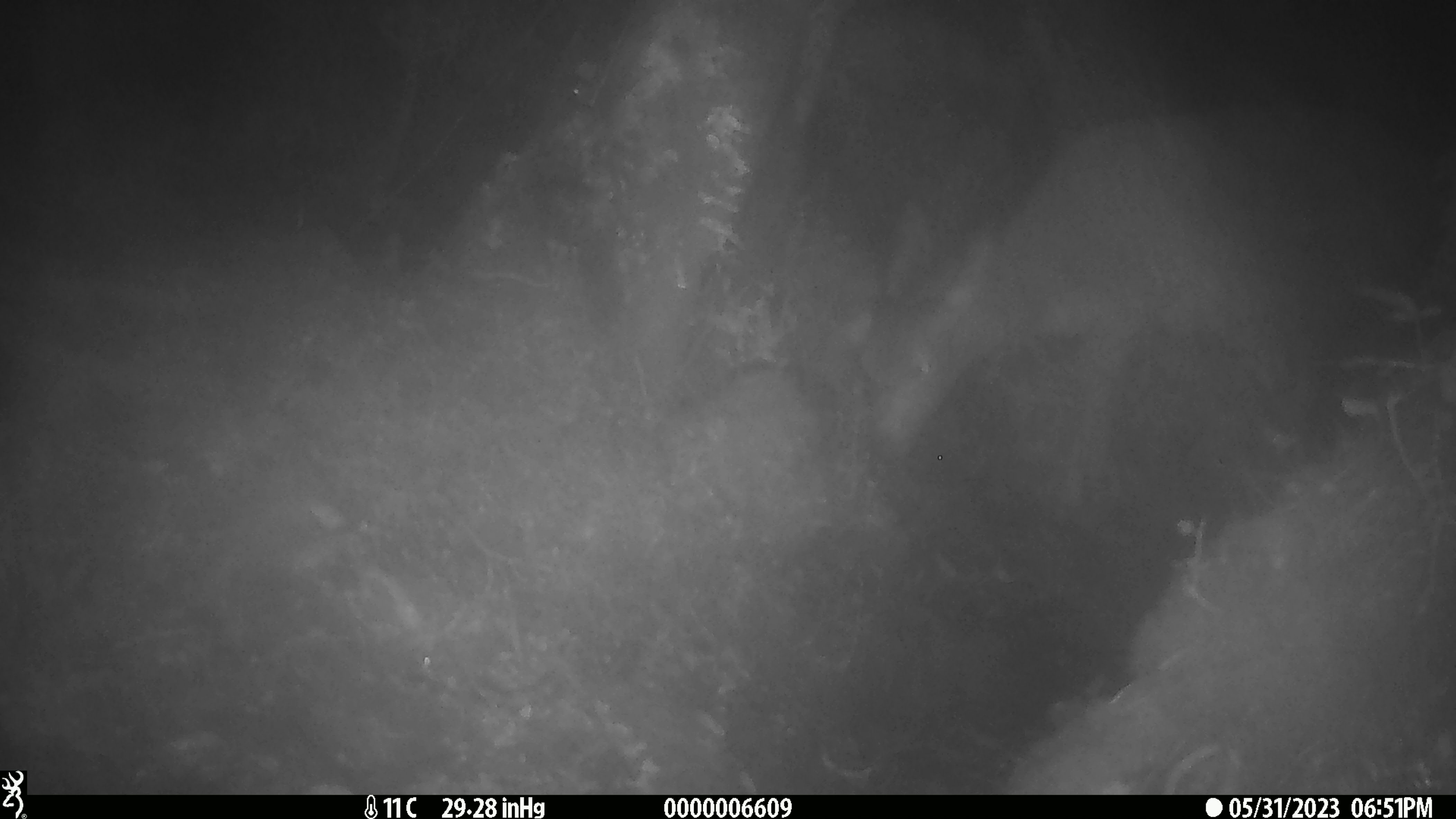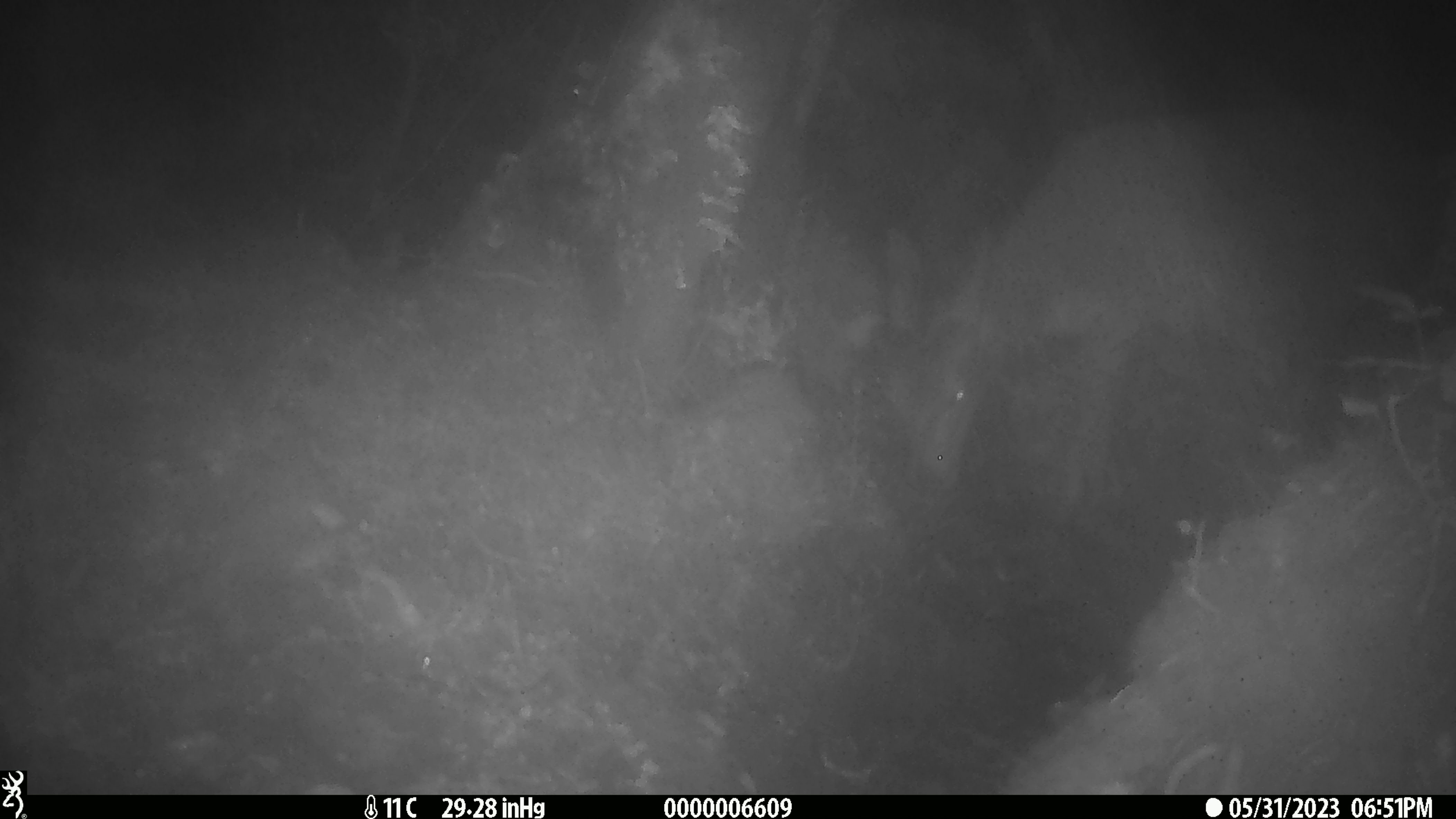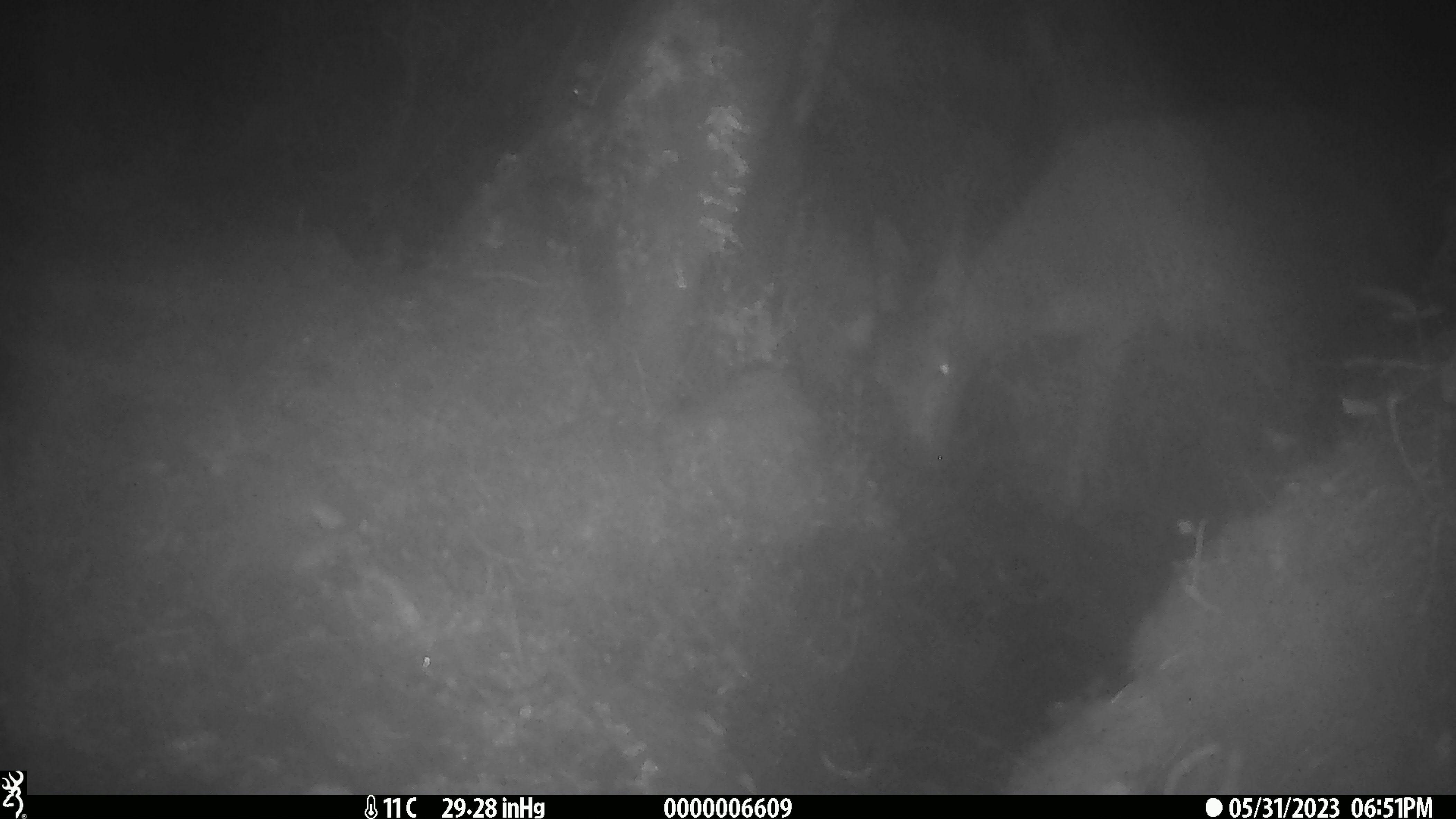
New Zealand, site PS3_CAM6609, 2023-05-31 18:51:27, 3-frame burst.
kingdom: Animalia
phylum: Chordata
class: Mammalia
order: Artiodactyla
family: Cervidae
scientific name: Cervidae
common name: deer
Deer (Cervidae).